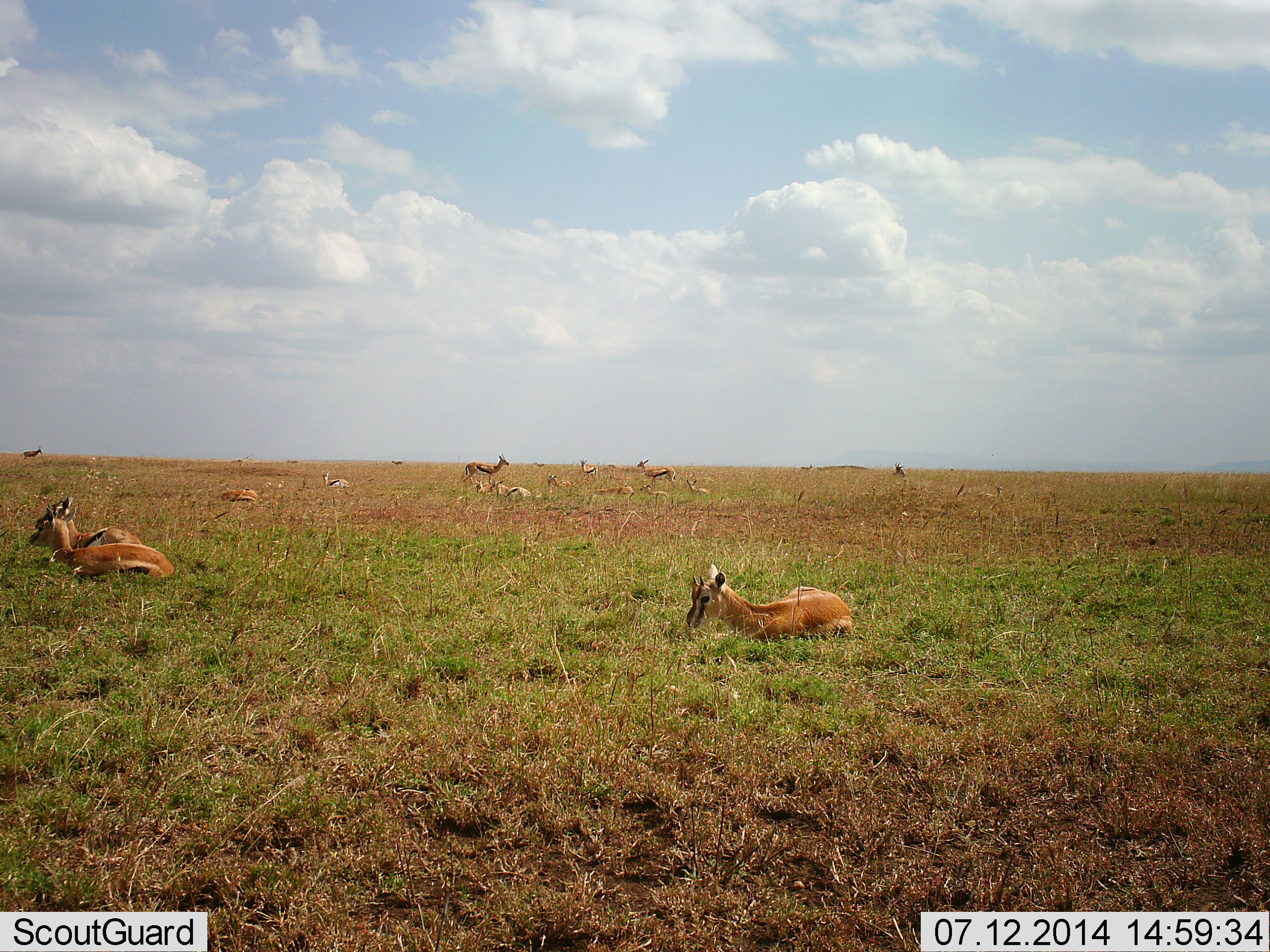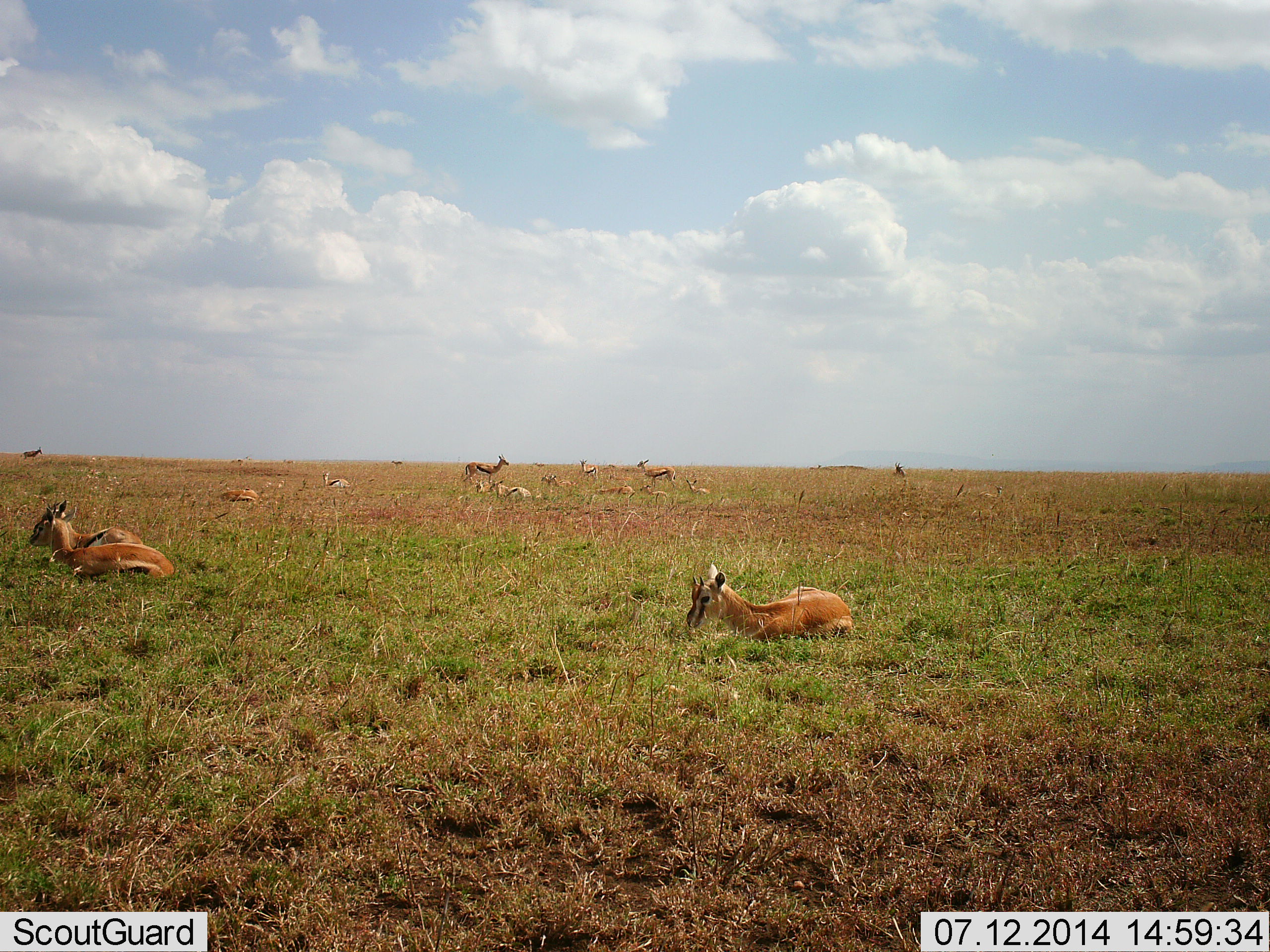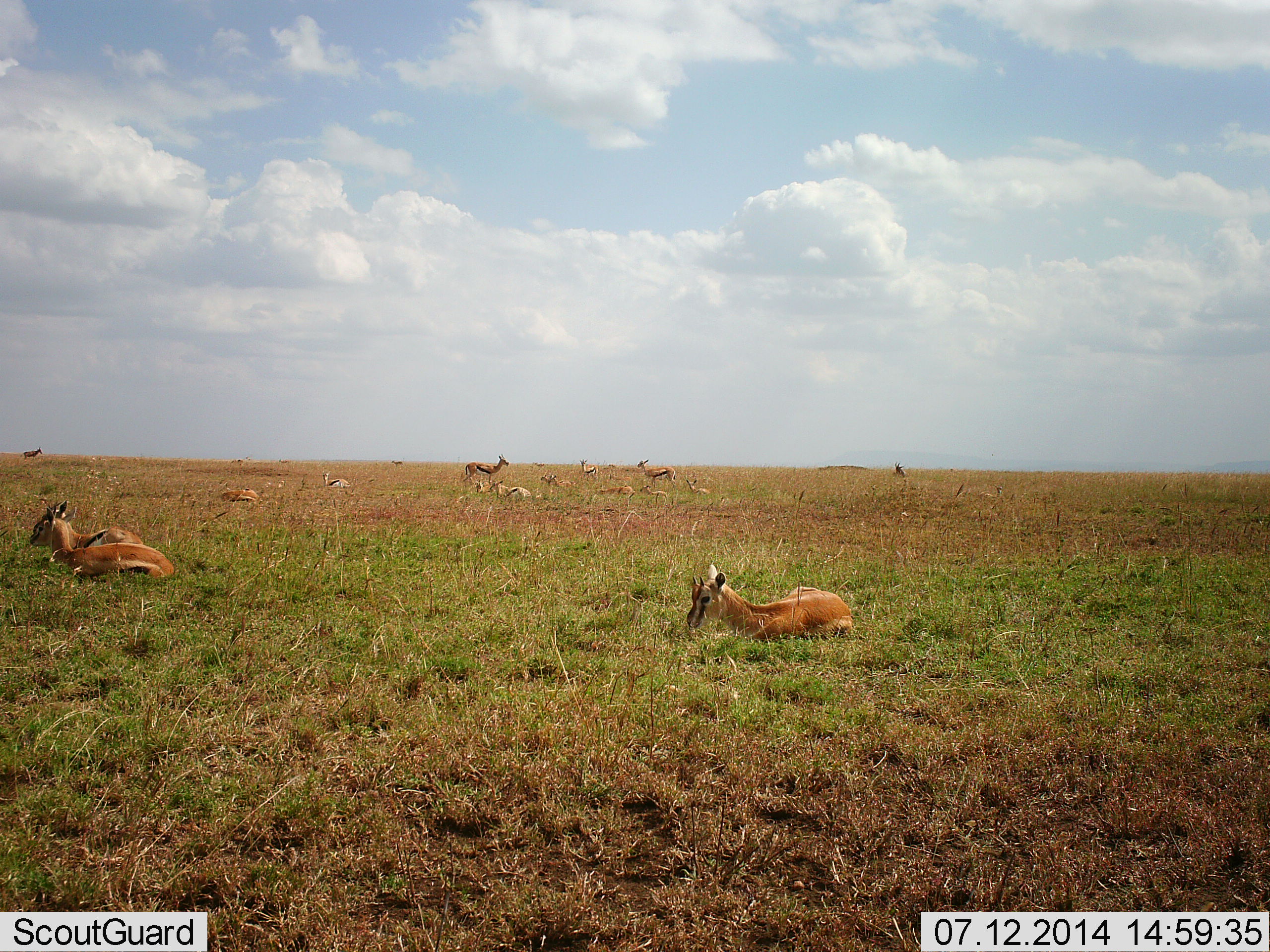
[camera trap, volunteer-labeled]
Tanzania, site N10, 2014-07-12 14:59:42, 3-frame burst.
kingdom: Animalia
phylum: Chordata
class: Mammalia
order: Artiodactyla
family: Bovidae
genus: Eudorcas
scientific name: Eudorcas thomsonii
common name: thomson's gazelle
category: gazellethomsons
Gazellethomsons (thomson's gazelle) (Eudorcas thomsonii), count 11-50. Behavior (volunteer vote fractions): standing 90%, resting 100%, moving 0%, interacting 0%. Young present (vote fraction): 20%. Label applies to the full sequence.